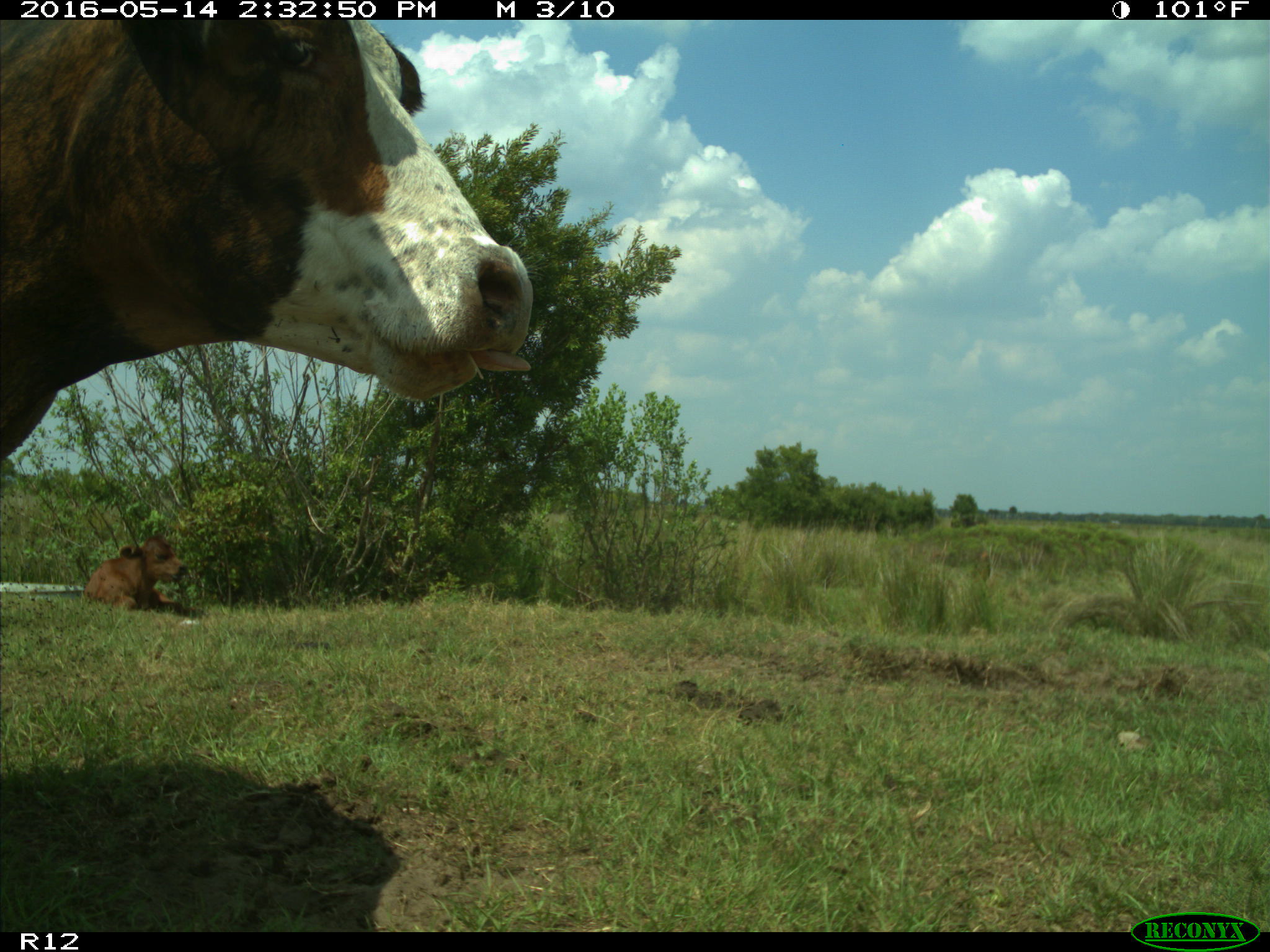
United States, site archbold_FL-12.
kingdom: Animalia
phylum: Chordata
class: Mammalia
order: Artiodactyla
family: Bovidae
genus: Bos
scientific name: Bos taurus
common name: domestic cow